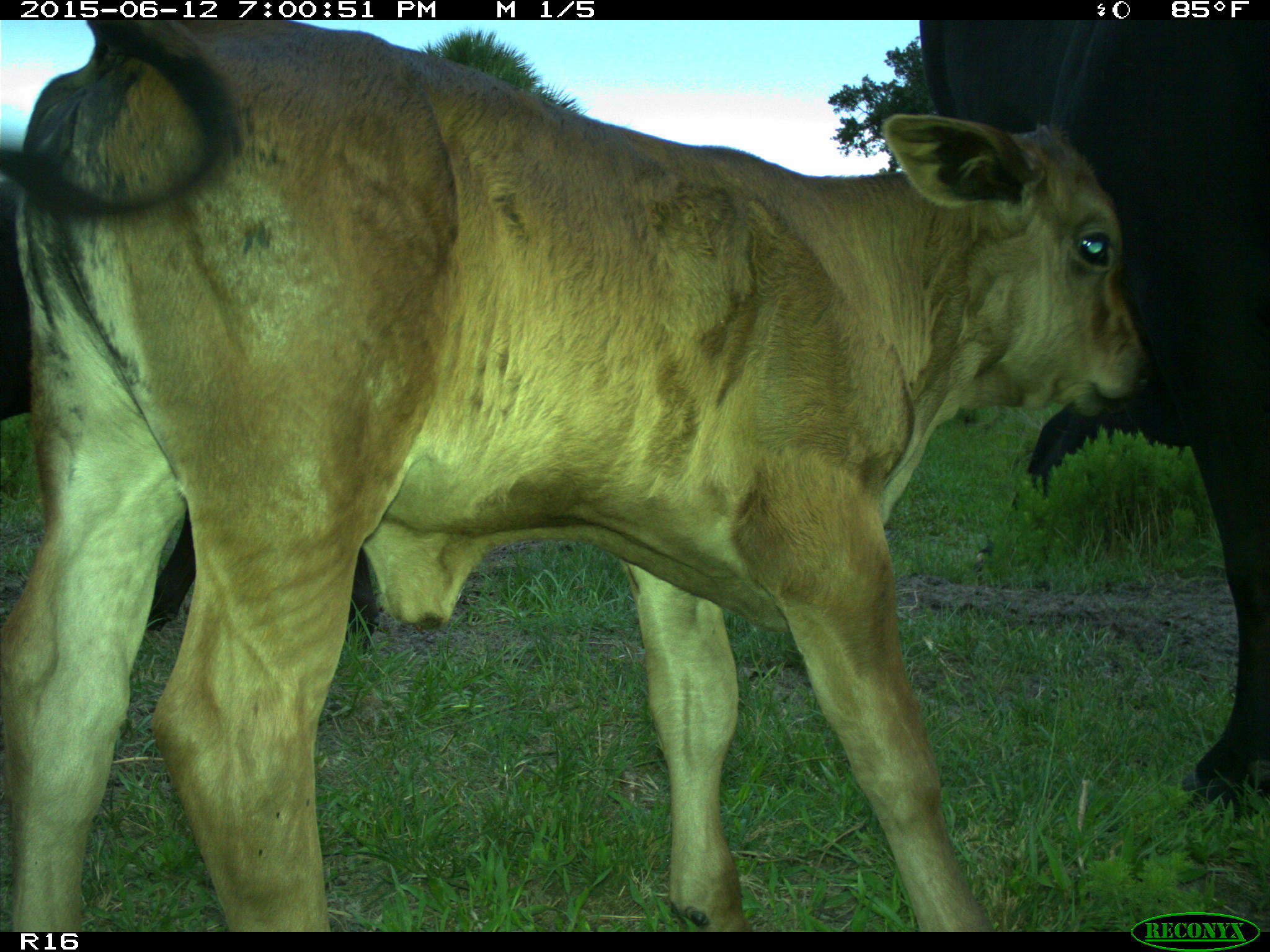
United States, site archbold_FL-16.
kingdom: Animalia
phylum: Chordata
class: Mammalia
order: Artiodactyla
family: Bovidae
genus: Bos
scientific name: Bos taurus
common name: domestic cow